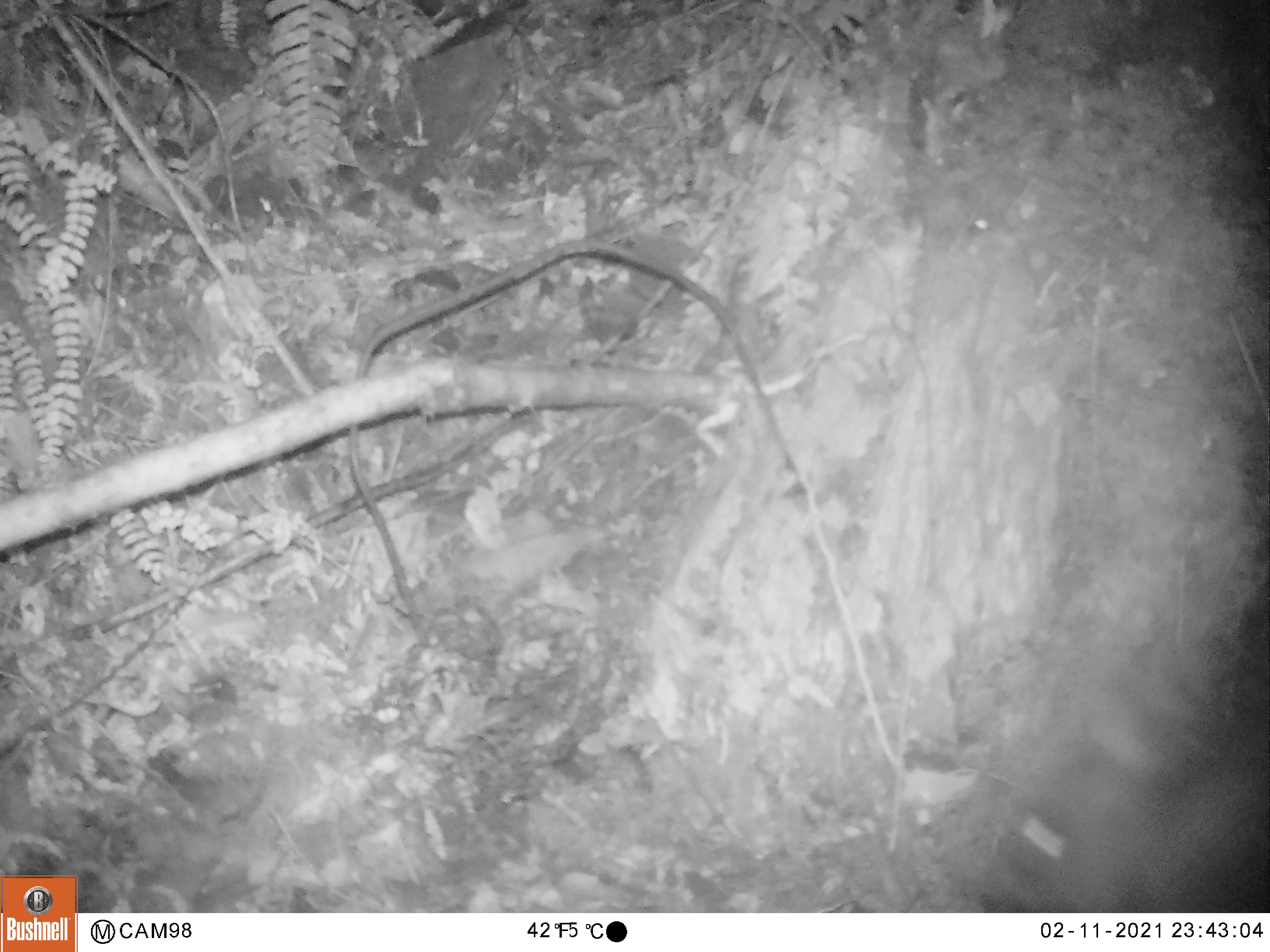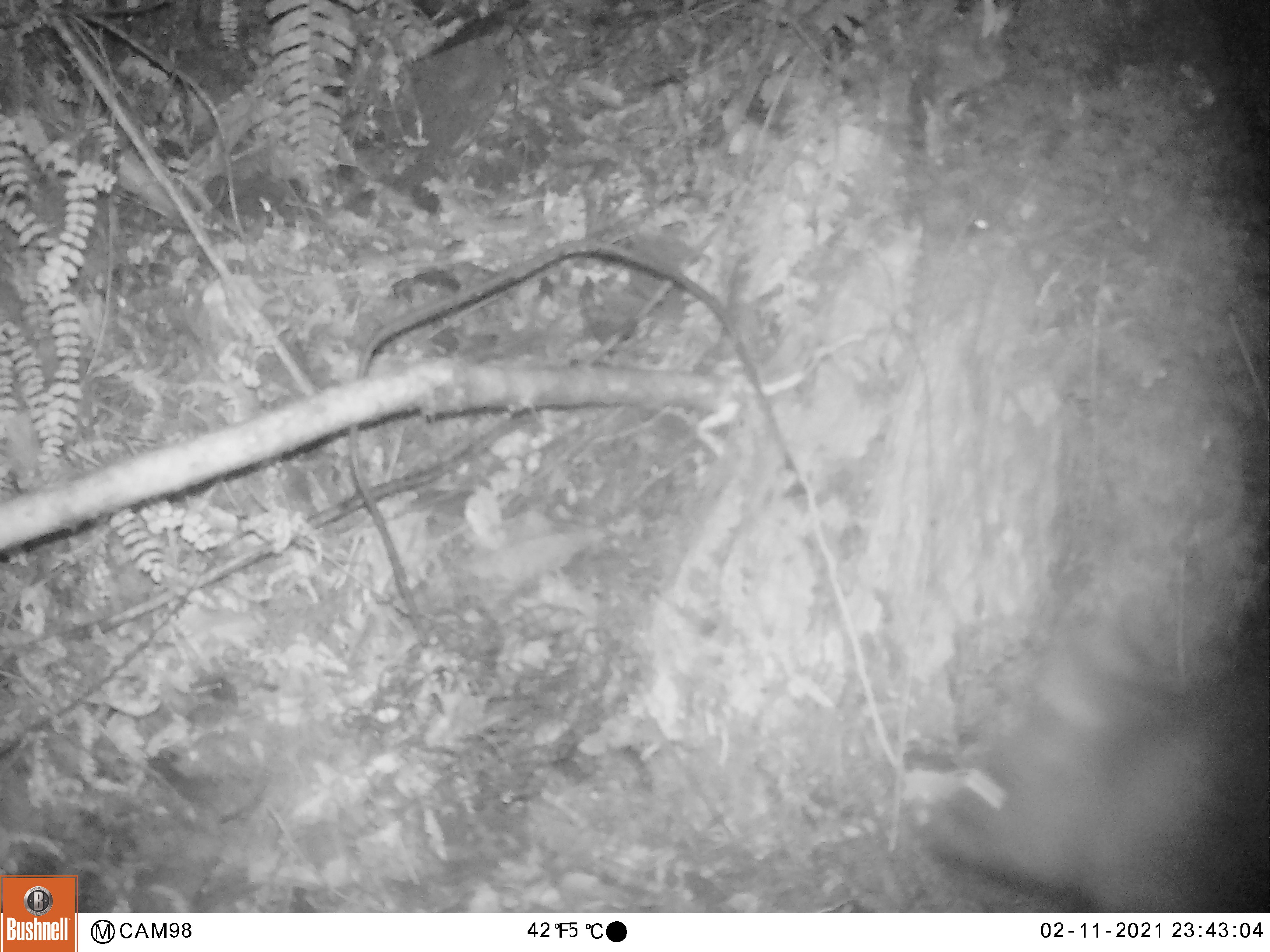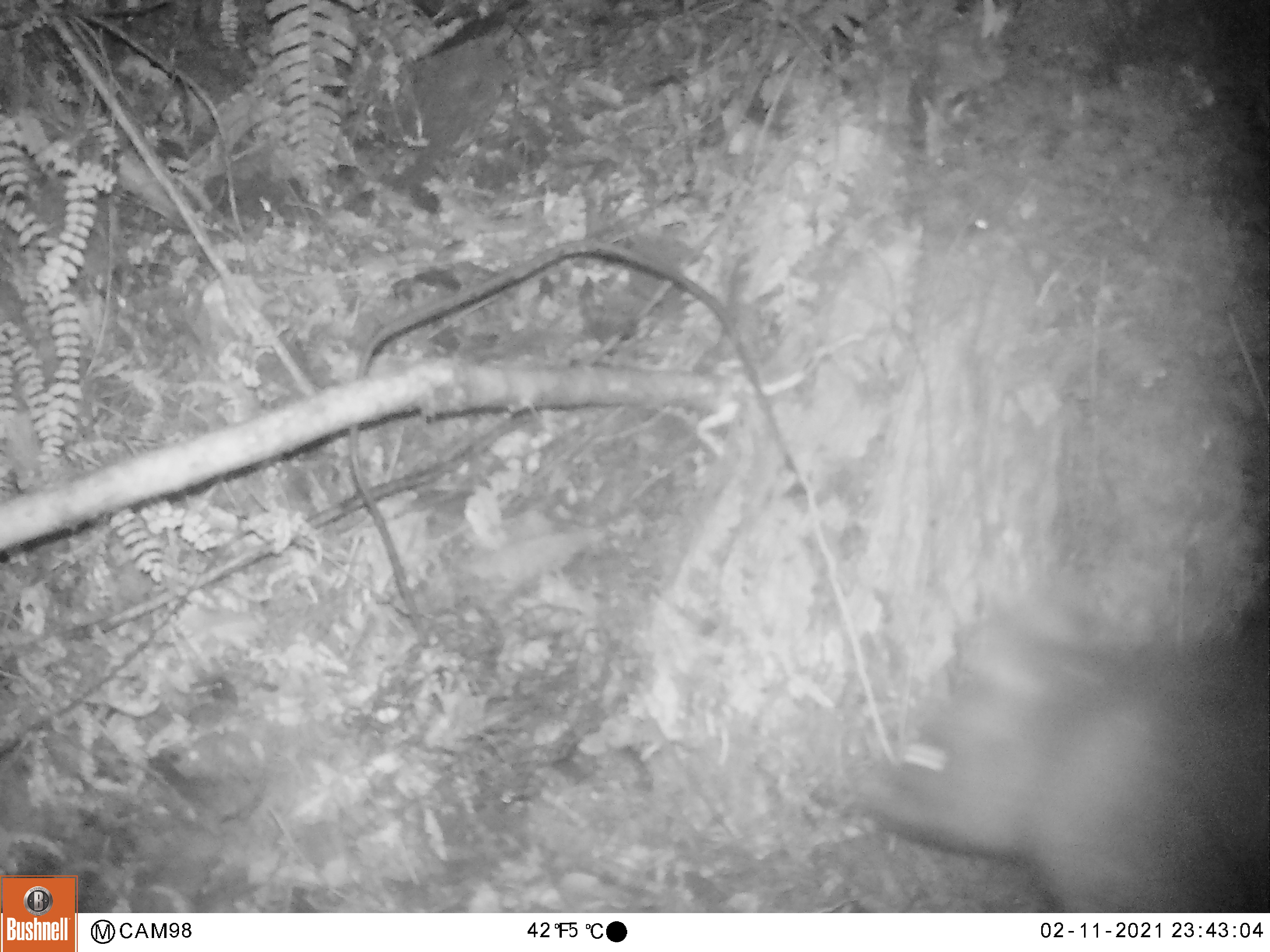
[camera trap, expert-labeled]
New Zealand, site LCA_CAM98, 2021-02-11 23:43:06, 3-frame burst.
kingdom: Animalia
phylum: Chordata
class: Mammalia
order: Diprotodontia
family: Phalangeridae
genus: Trichosurus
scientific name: Trichosurus vulpecula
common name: common brushtail possum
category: possum